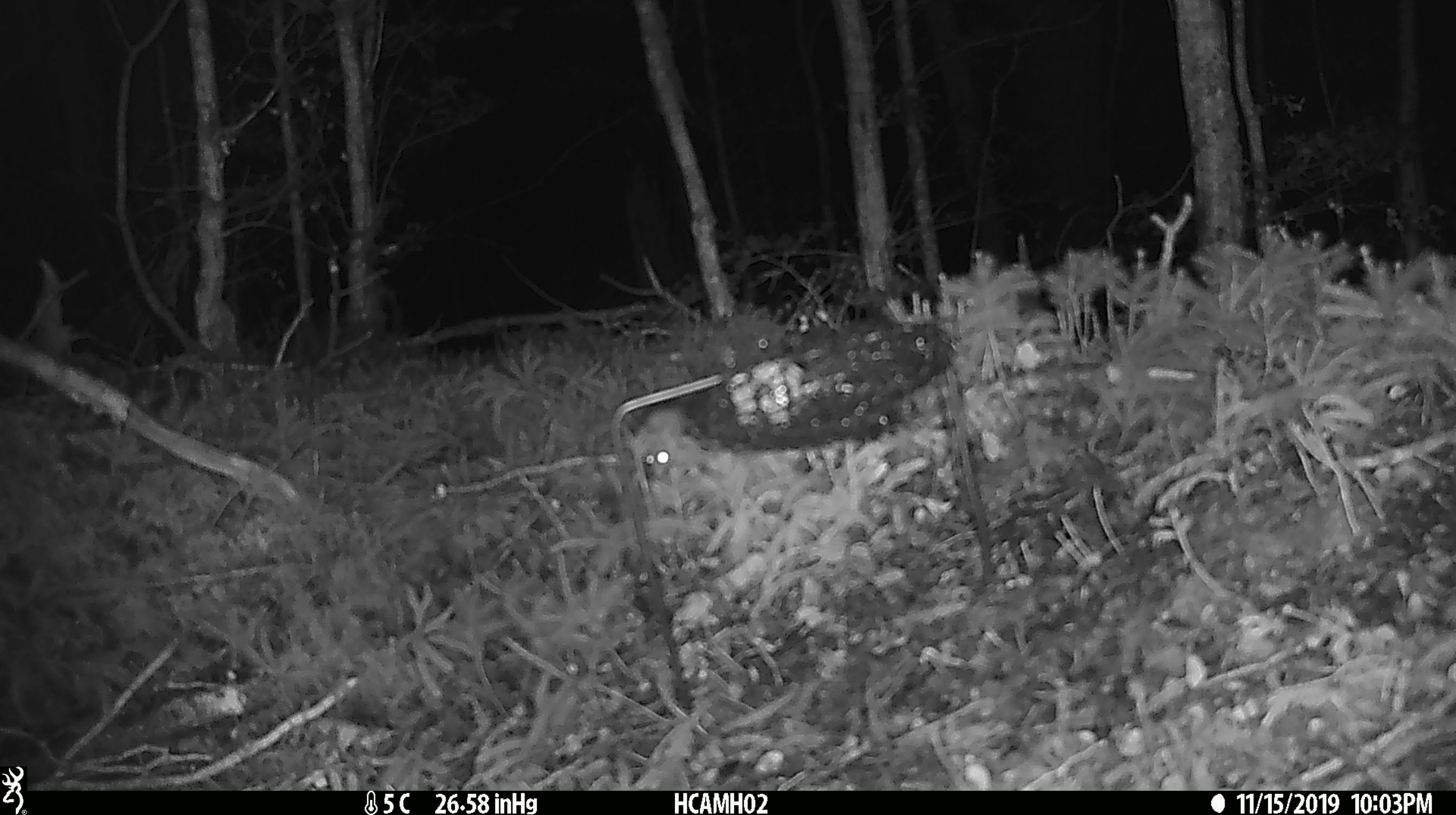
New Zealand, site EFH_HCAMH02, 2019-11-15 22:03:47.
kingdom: Animalia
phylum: Chordata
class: Mammalia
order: Rodentia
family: Muridae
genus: Mus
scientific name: Mus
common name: mouse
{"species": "mouse (Mus)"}